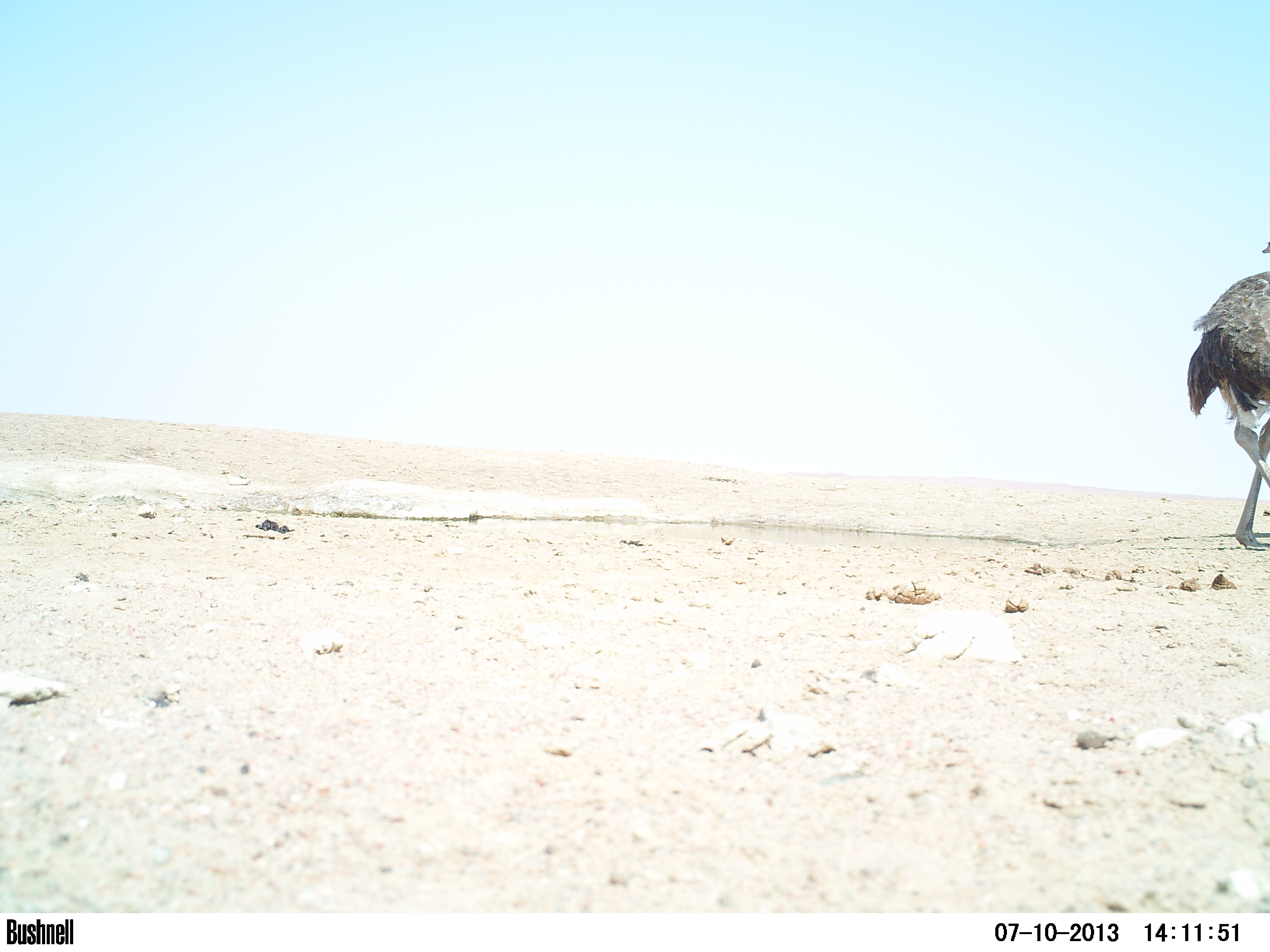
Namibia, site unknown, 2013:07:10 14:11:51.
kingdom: Animalia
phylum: Chordata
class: Aves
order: Struthioniformes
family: Struthionidae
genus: Struthio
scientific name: Struthio camelus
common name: common ostrich